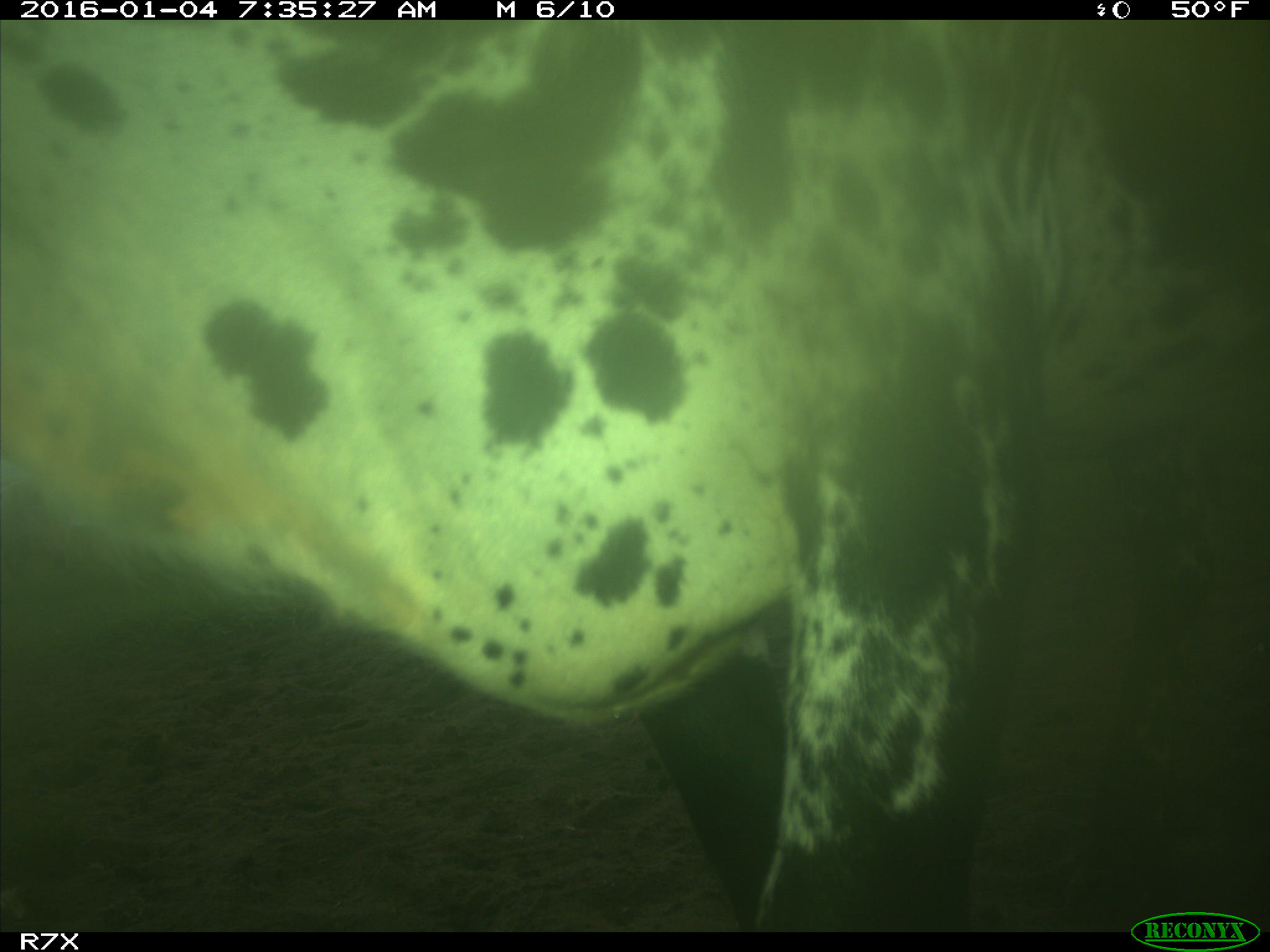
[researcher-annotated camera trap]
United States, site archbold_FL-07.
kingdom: Animalia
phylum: Chordata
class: Mammalia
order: Artiodactyla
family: Bovidae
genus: Bos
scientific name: Bos taurus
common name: domestic cow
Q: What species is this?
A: Bos taurus (domestic cow).